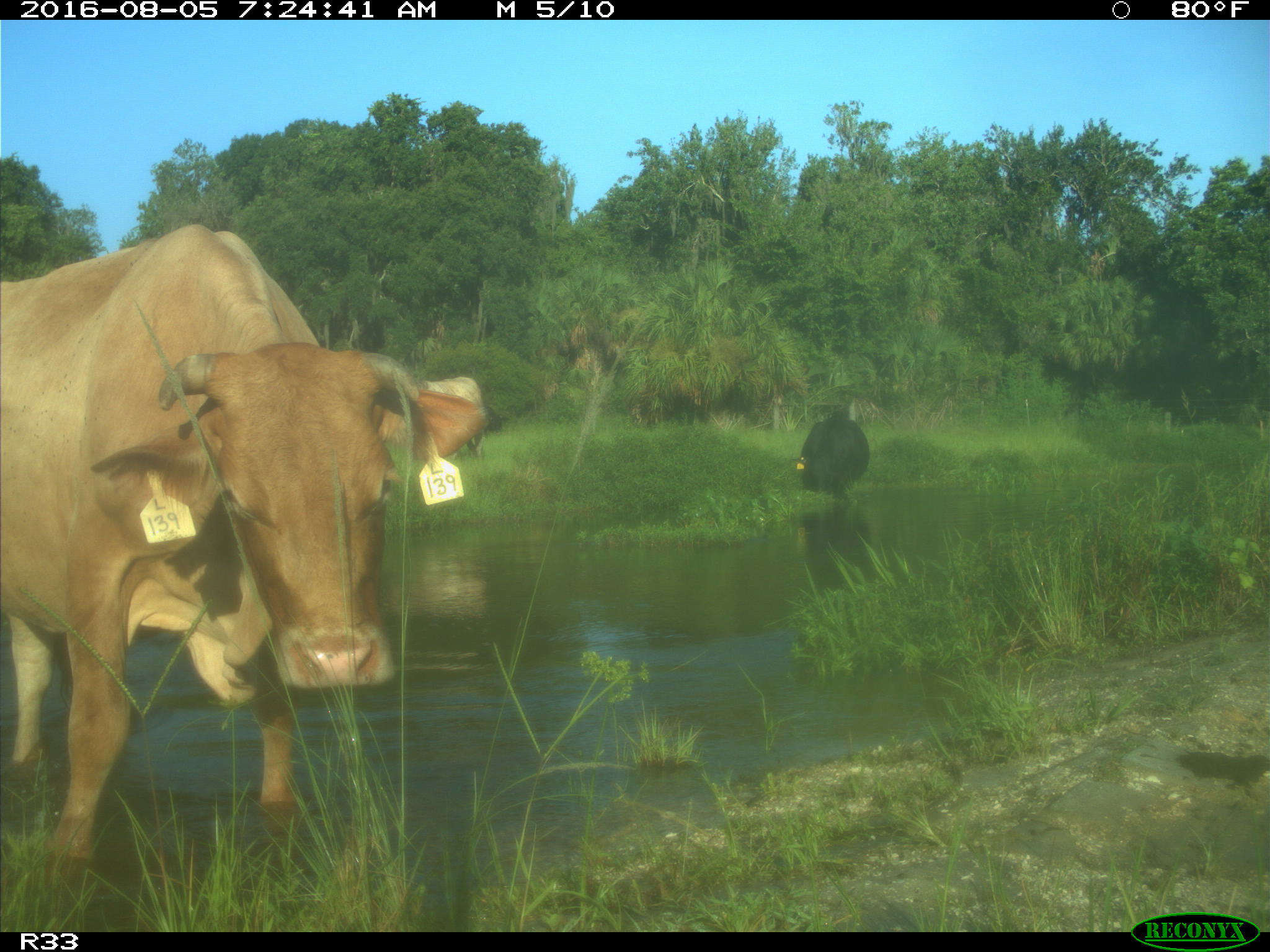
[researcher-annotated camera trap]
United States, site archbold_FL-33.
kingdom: Animalia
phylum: Chordata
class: Mammalia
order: Artiodactyla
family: Bovidae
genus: Bos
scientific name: Bos taurus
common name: domestic cow